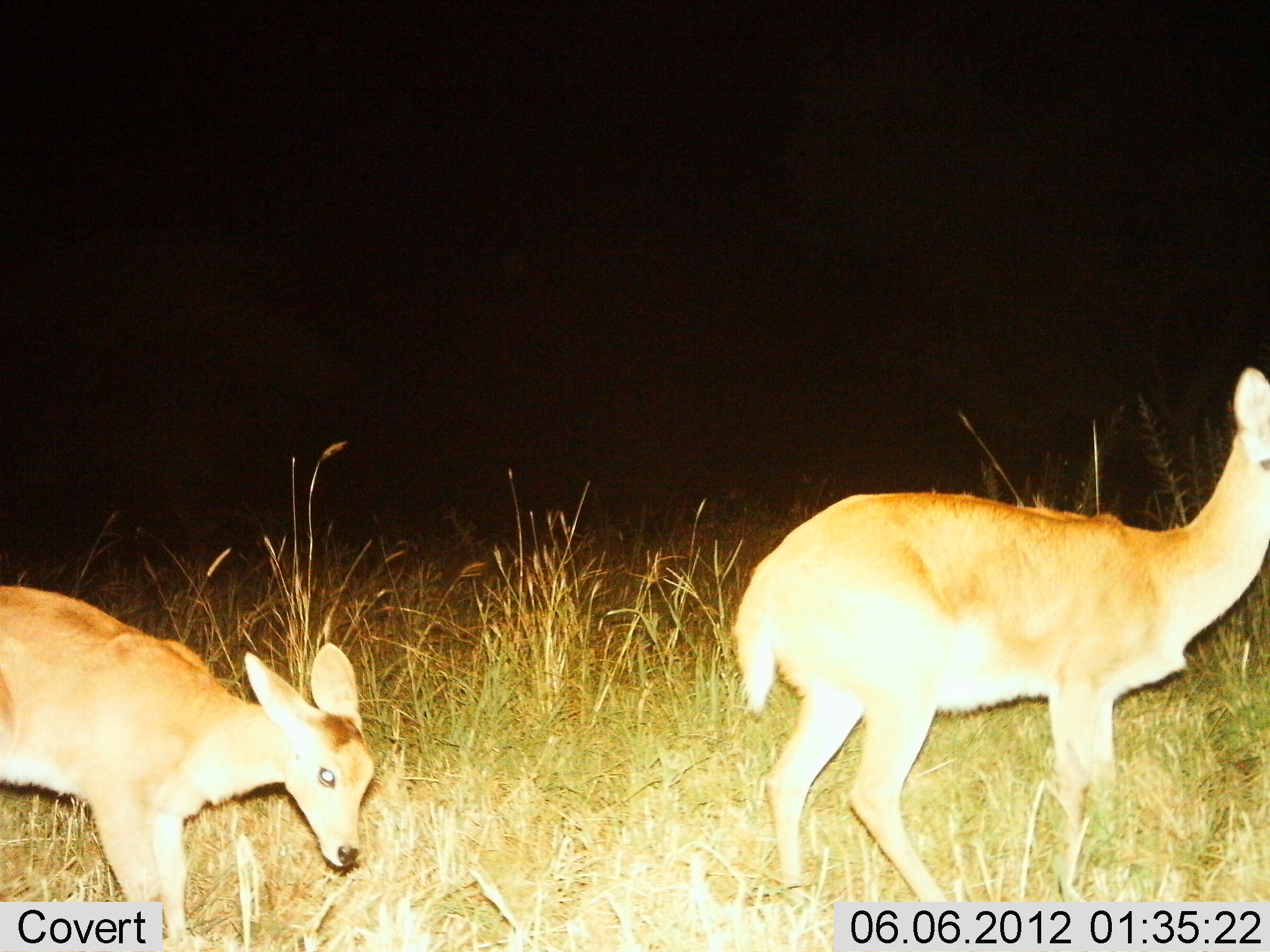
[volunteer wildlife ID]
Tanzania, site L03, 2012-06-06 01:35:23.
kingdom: Animalia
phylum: Chordata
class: Mammalia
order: Artiodactyla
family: Bovidae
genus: Redunca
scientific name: Redunca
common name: reedbuck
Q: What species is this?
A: Reedbuck (Redunca).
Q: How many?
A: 2.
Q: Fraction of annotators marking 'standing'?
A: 70%.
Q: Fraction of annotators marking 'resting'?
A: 0%.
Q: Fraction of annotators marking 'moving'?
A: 10%.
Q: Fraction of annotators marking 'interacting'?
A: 0%.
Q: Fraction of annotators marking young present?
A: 40%.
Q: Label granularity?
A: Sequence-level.